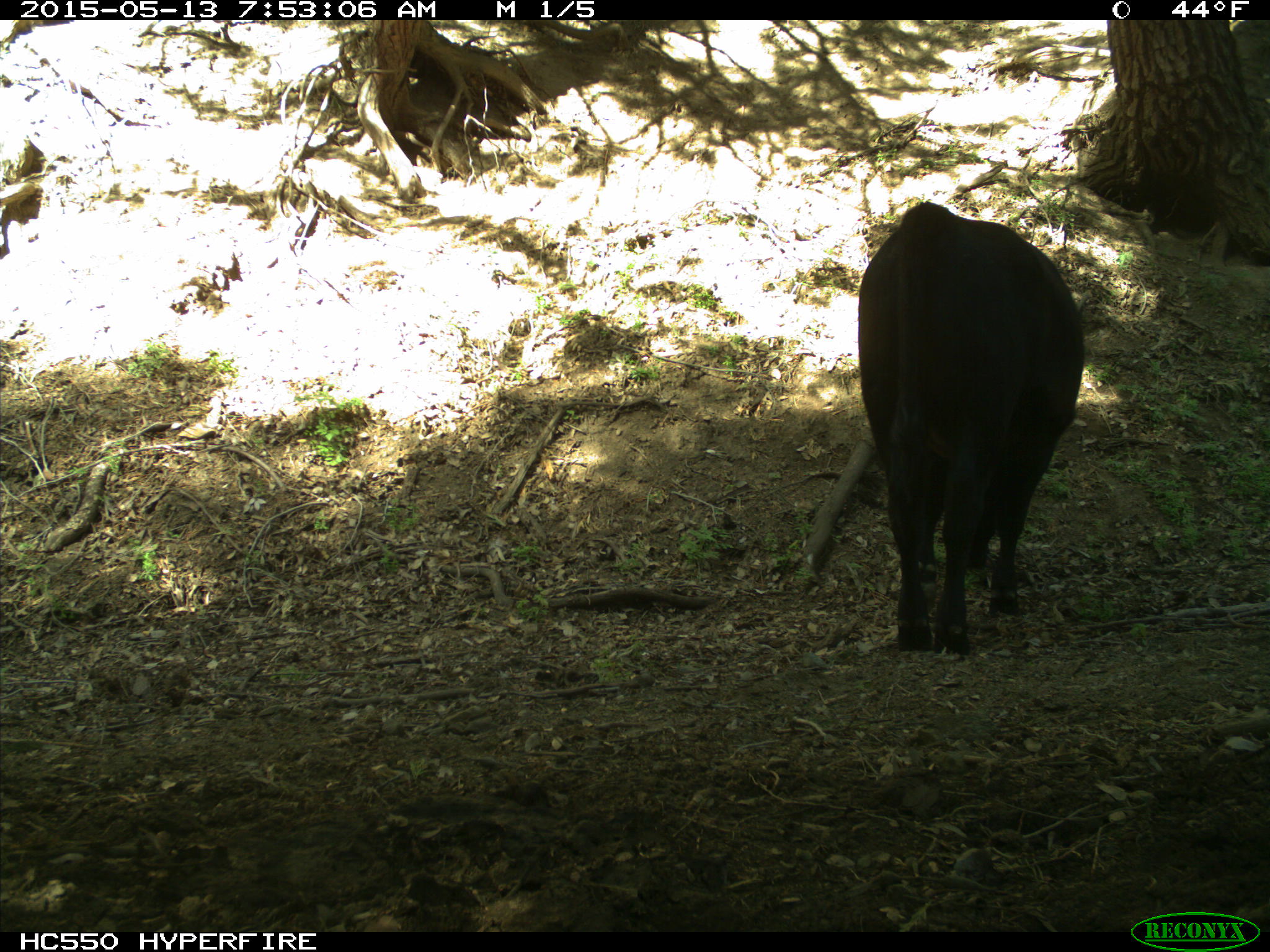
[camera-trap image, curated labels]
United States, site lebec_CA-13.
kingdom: Animalia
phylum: Chordata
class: Mammalia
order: Artiodactyla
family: Bovidae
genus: Bos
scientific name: Bos taurus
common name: domestic cow